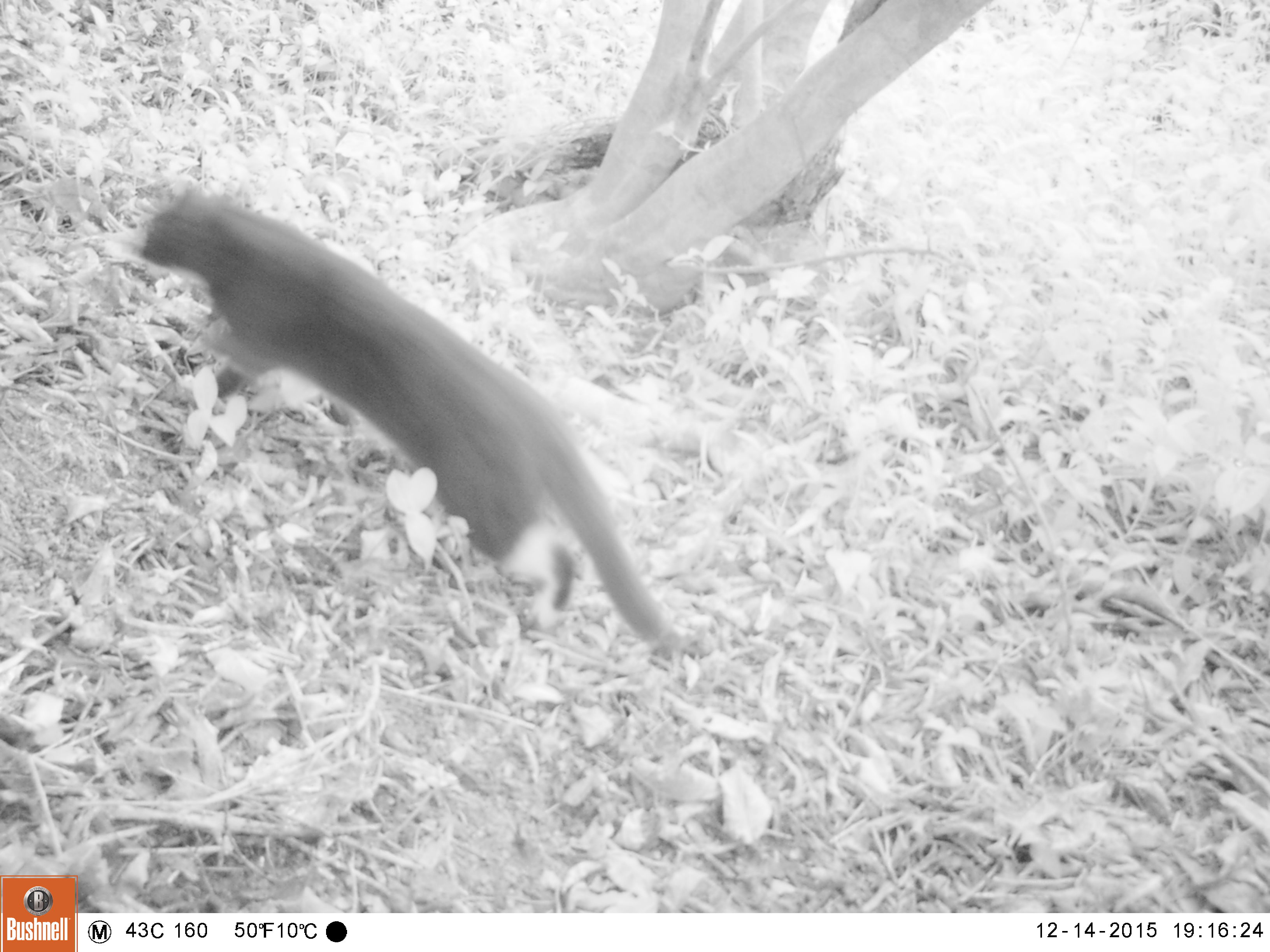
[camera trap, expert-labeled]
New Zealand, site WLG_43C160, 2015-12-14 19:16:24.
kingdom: Animalia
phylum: Chordata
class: Mammalia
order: Carnivora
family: Felidae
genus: Felis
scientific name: Felis catus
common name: domestic cat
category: cat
Cat (domestic cat) (Felis catus).